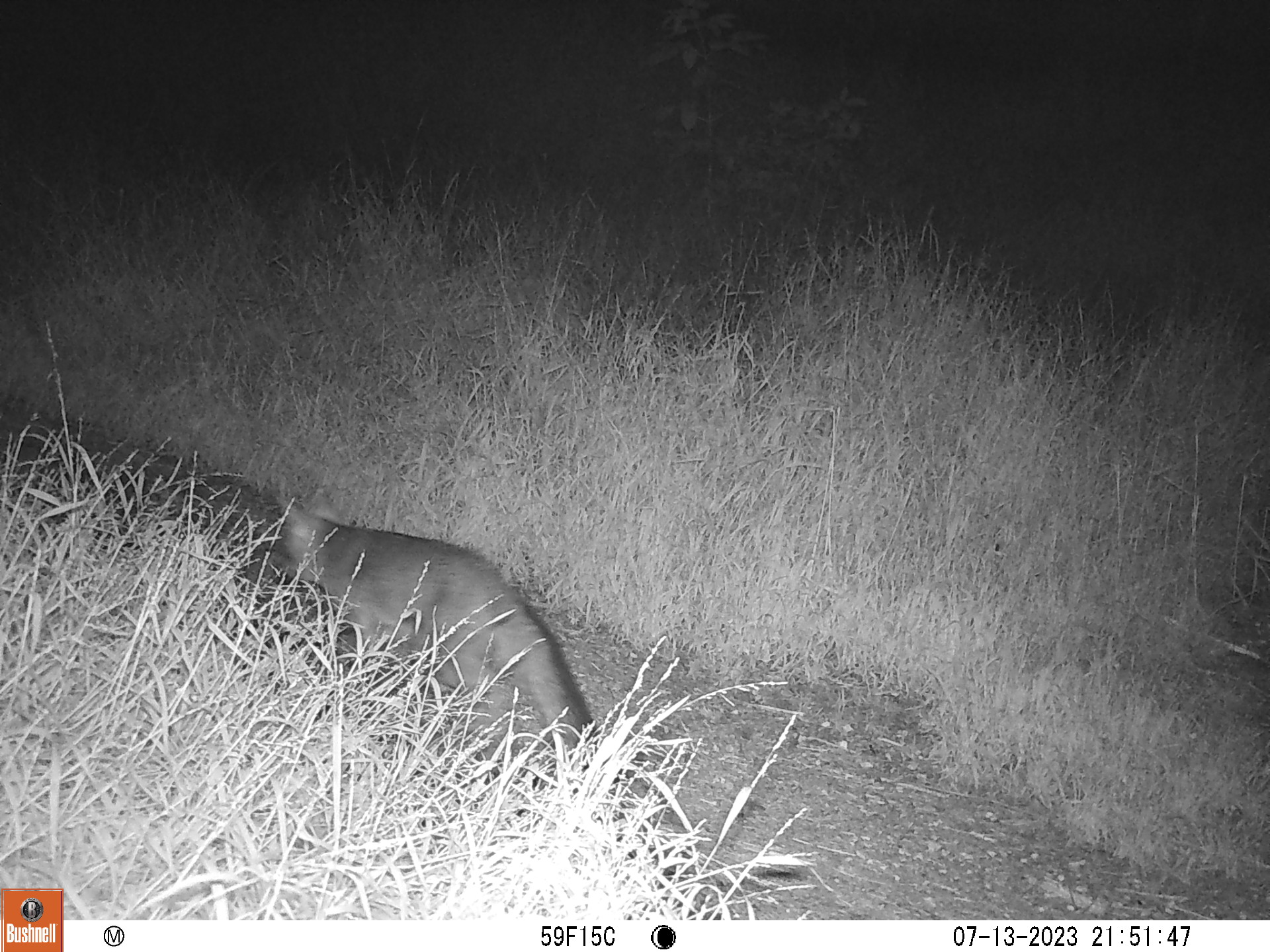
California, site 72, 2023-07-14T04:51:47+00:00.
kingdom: Animalia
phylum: Chordata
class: Mammalia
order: Carnivora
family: Canidae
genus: Urocyon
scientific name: Urocyon cinereoargenteus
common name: gray fox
Gray fox (Urocyon cinereoargenteus).